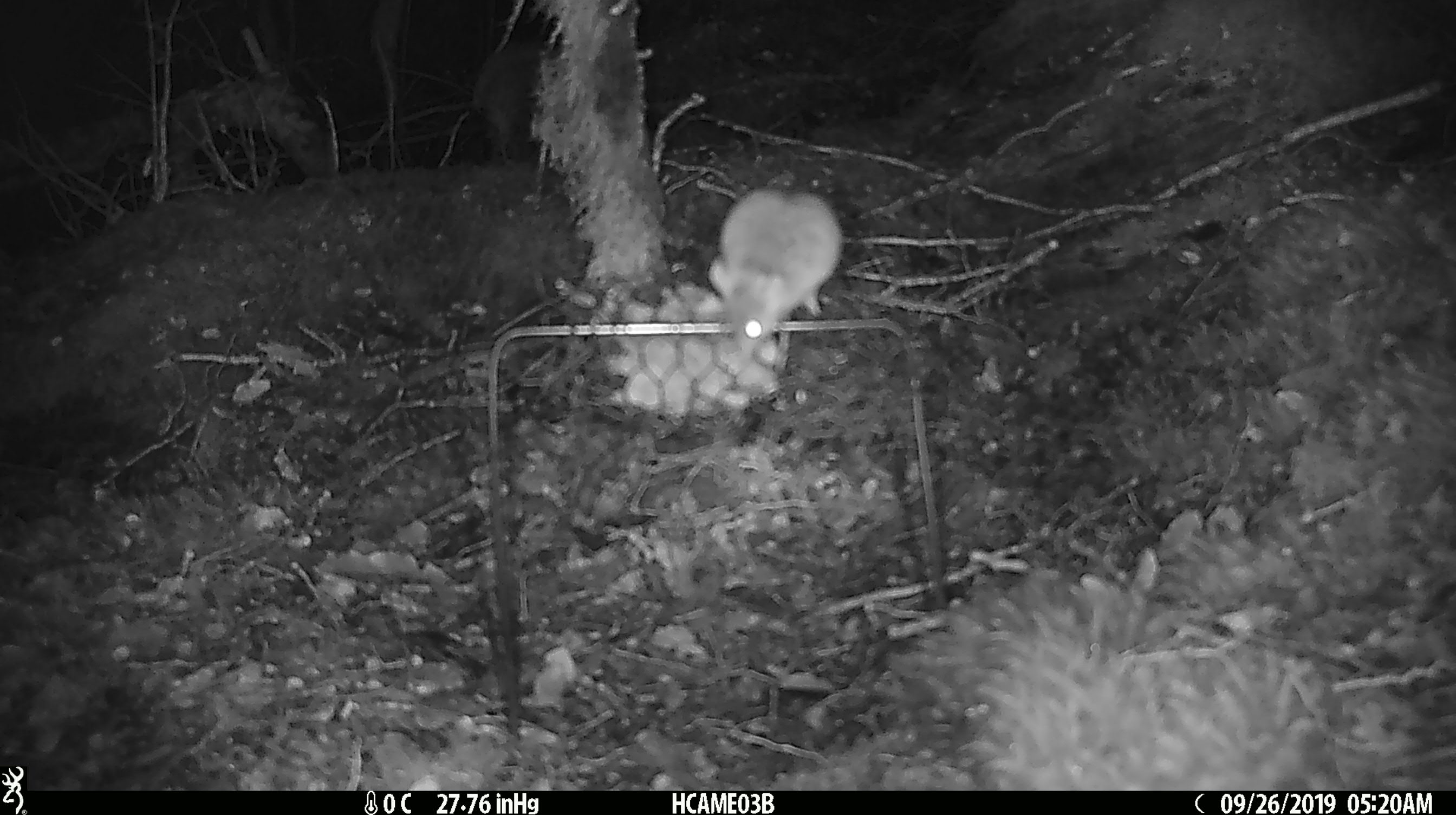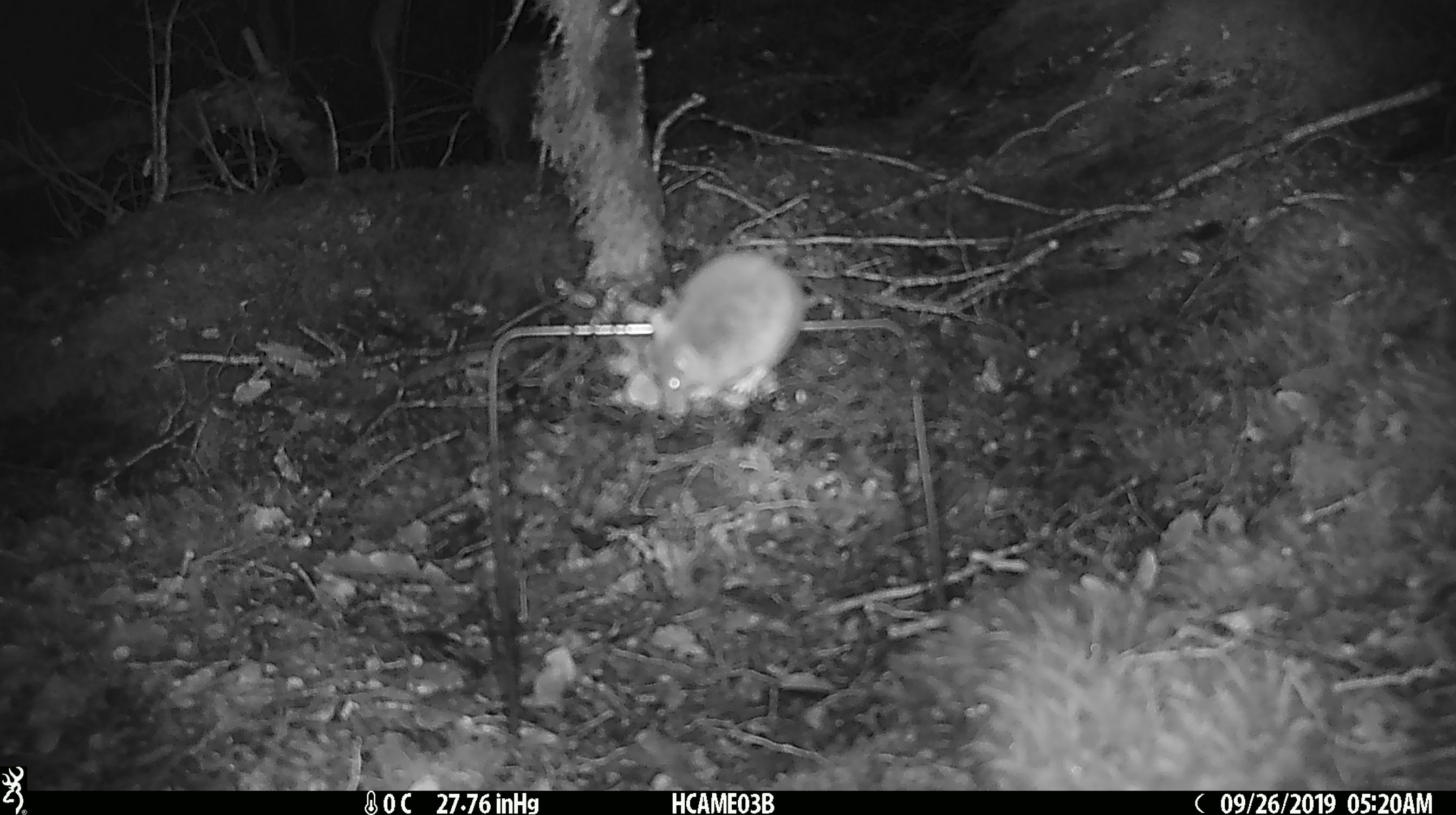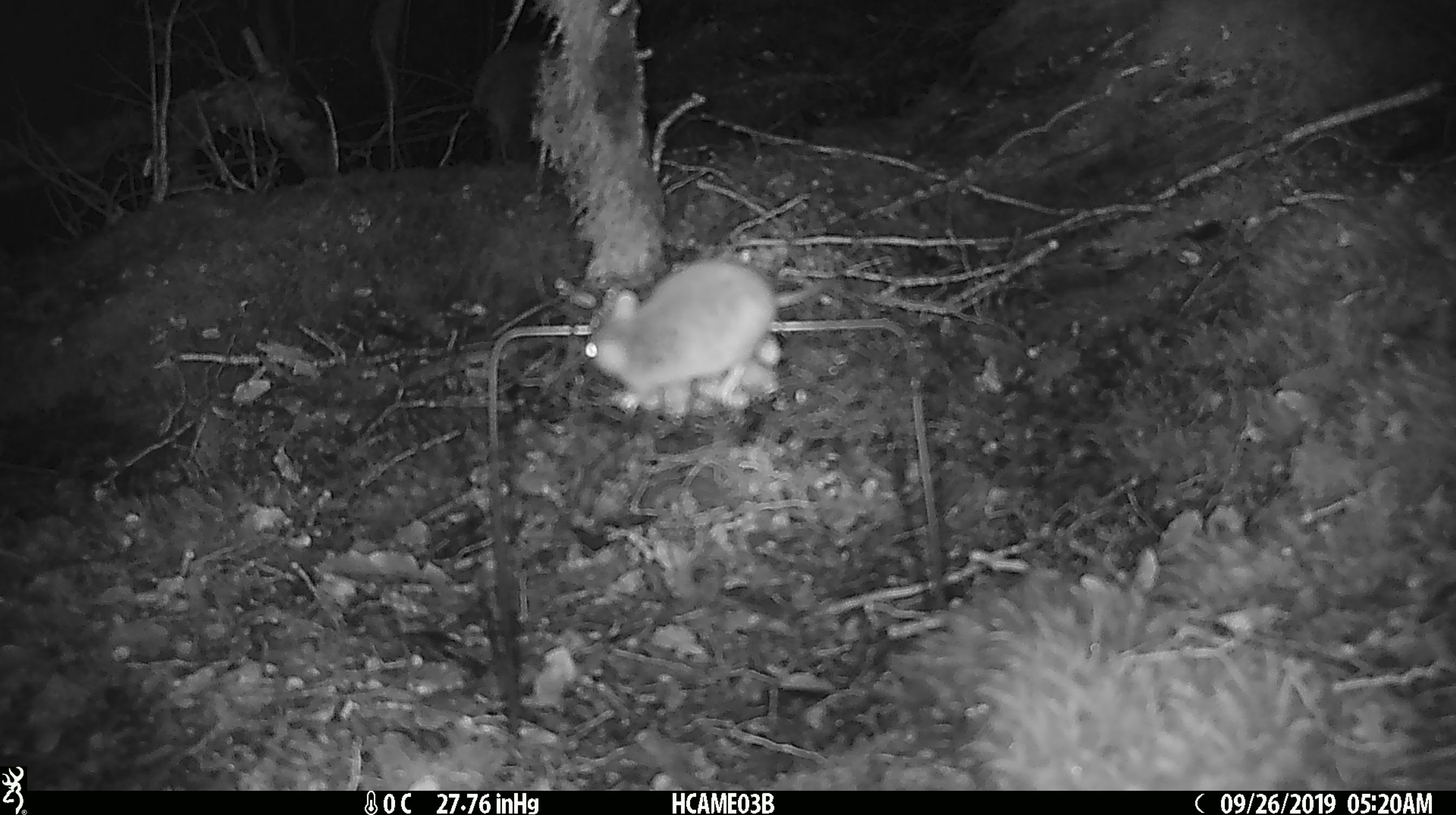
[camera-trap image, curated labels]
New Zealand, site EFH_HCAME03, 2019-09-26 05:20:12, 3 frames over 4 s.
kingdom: Animalia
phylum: Chordata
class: Mammalia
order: Rodentia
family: Muridae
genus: Mus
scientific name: Mus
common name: mouse